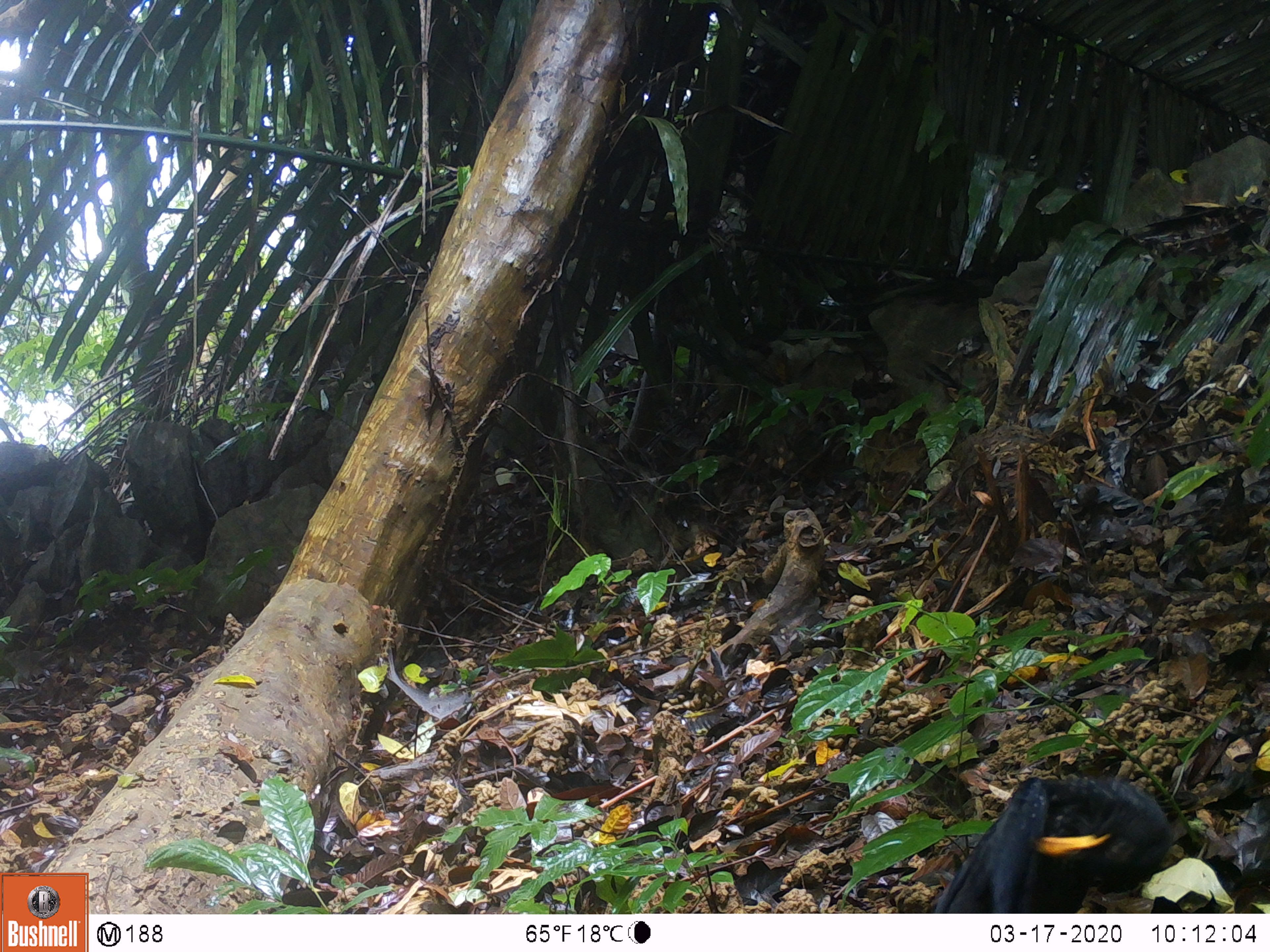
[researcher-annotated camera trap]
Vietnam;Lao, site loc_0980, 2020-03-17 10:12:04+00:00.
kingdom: Animalia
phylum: Chordata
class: Aves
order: Passeriformes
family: Muscicapidae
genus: Myophonus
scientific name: Myophonus caeruleus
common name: blue whistling thrush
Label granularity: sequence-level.